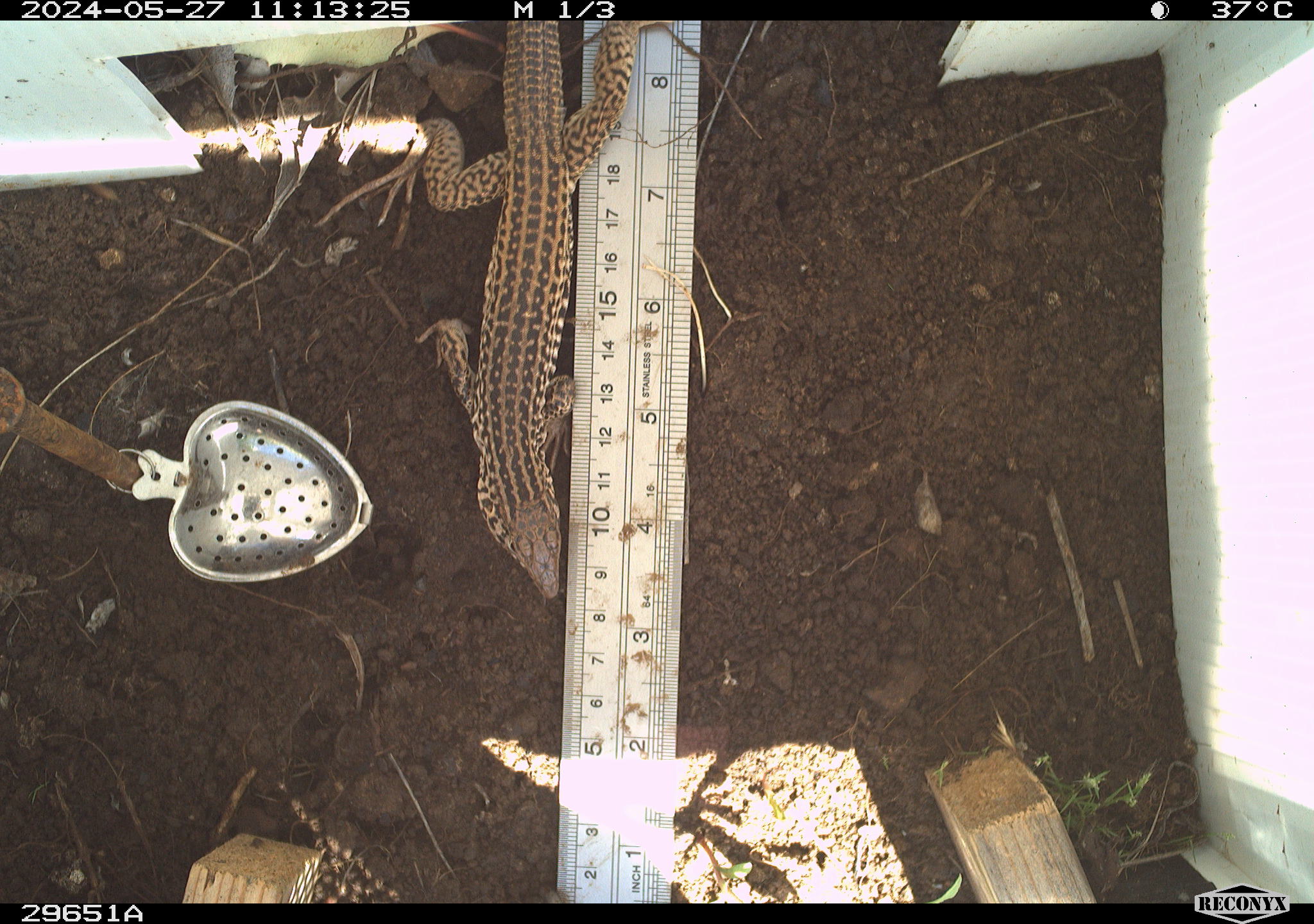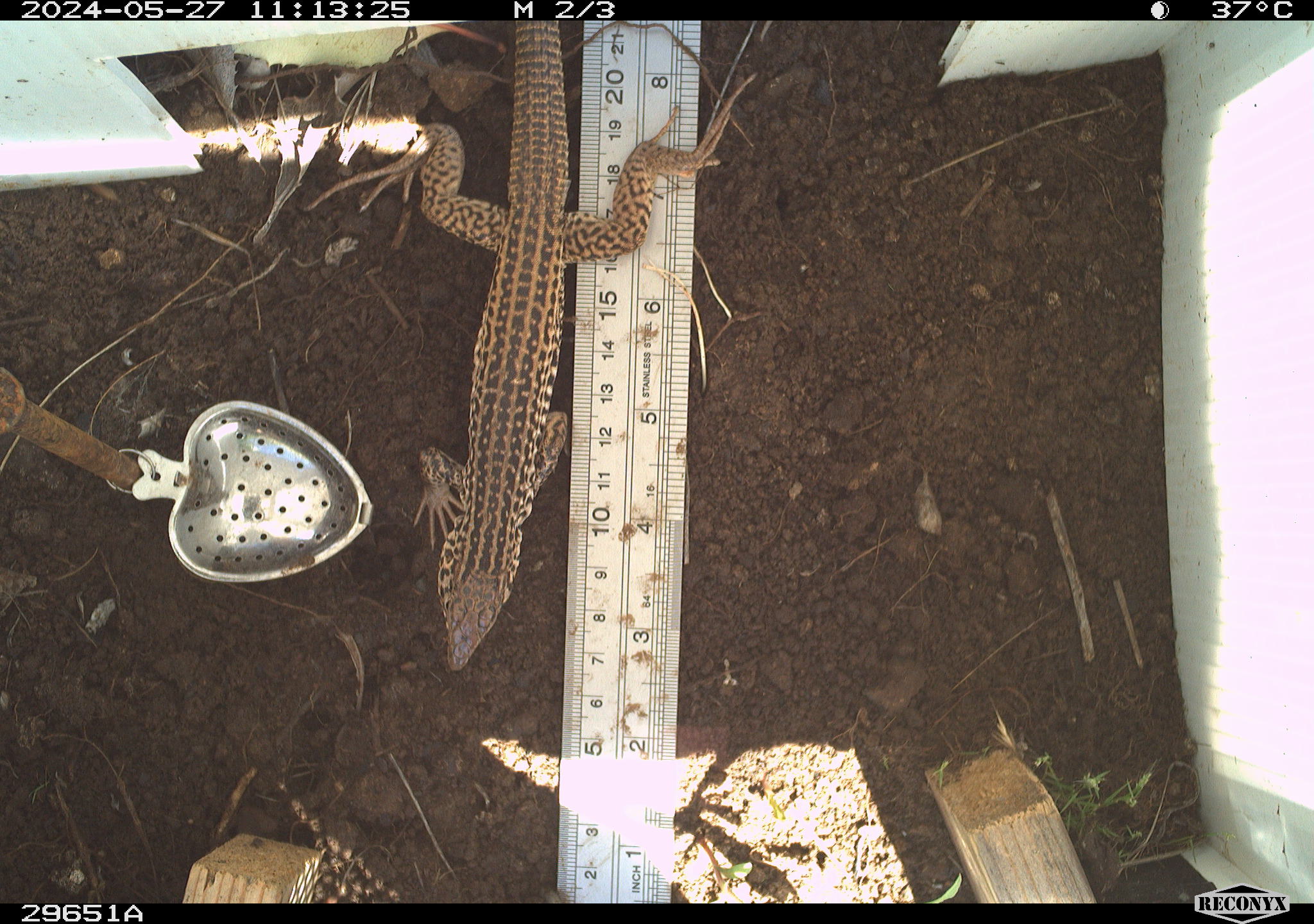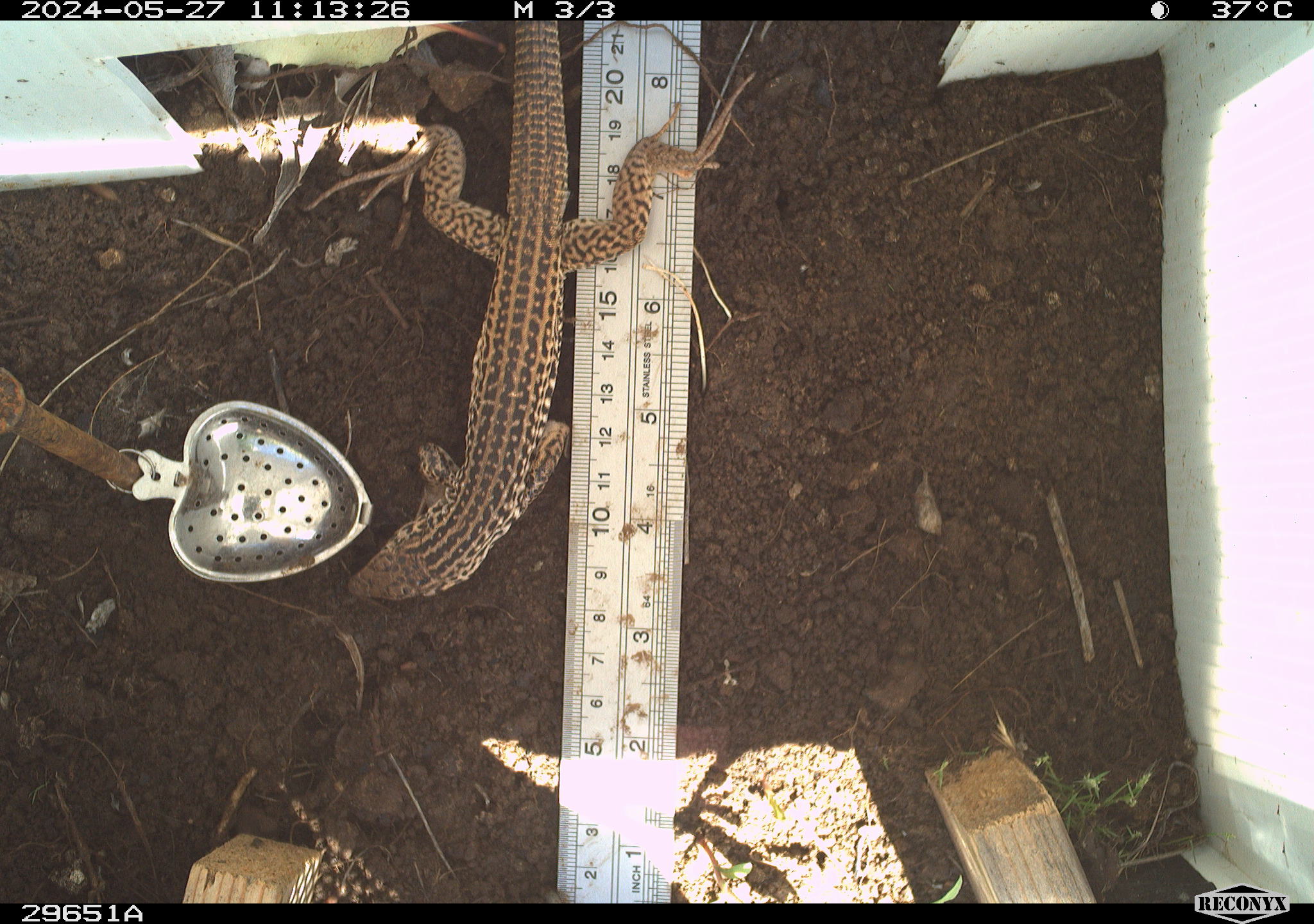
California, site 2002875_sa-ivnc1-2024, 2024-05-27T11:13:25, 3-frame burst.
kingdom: Animalia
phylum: Chordata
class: Reptilia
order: Squamata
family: Anguidae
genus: Elgaria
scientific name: Elgaria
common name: alligator lizards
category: elgaria species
Elgaria species (alligator lizards) (Elgaria).